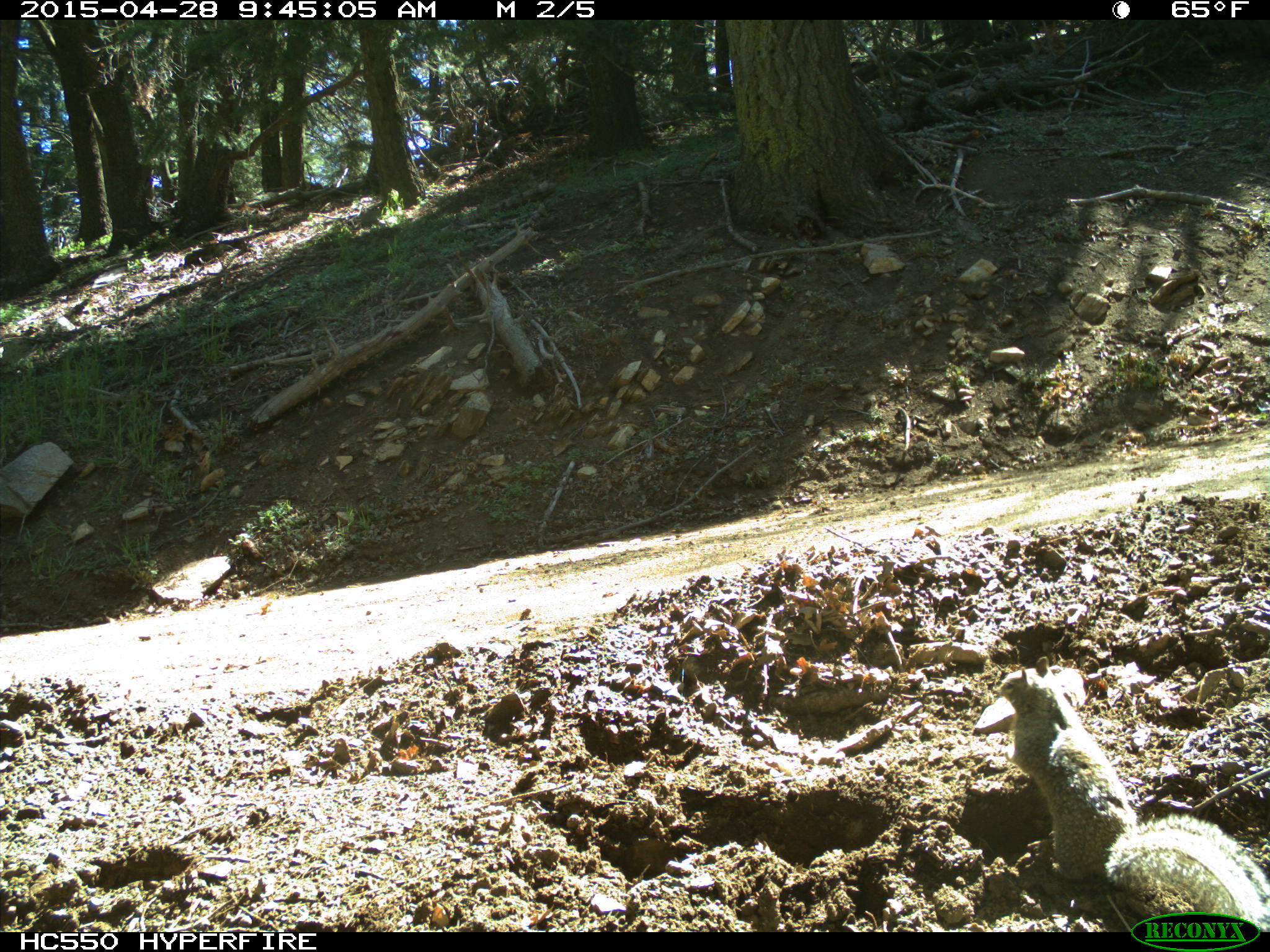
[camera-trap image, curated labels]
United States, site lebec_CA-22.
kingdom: Animalia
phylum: Chordata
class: Mammalia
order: Rodentia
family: Sciuridae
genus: Otospermophilus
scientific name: Otospermophilus beecheyi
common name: california ground squirrel